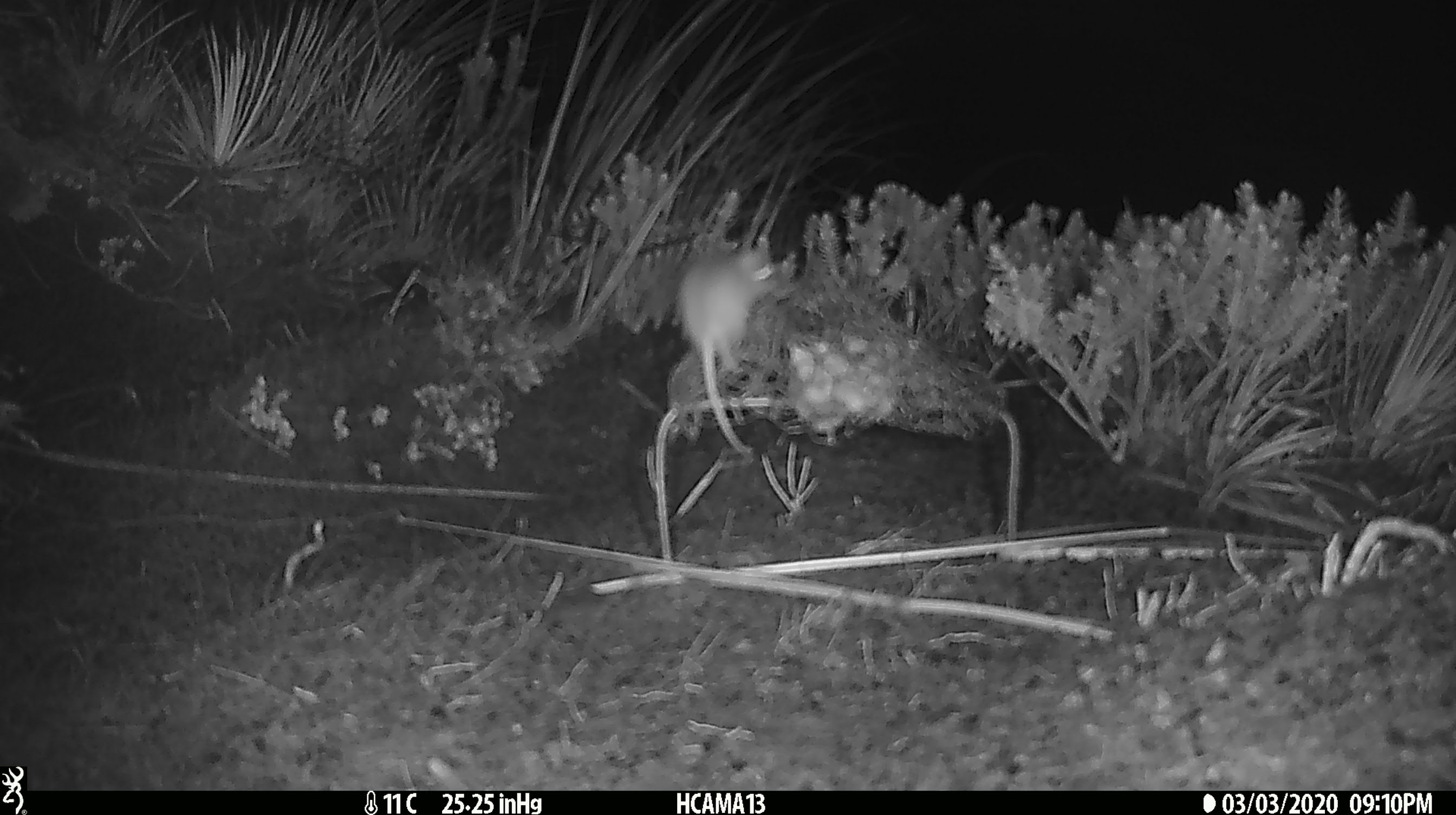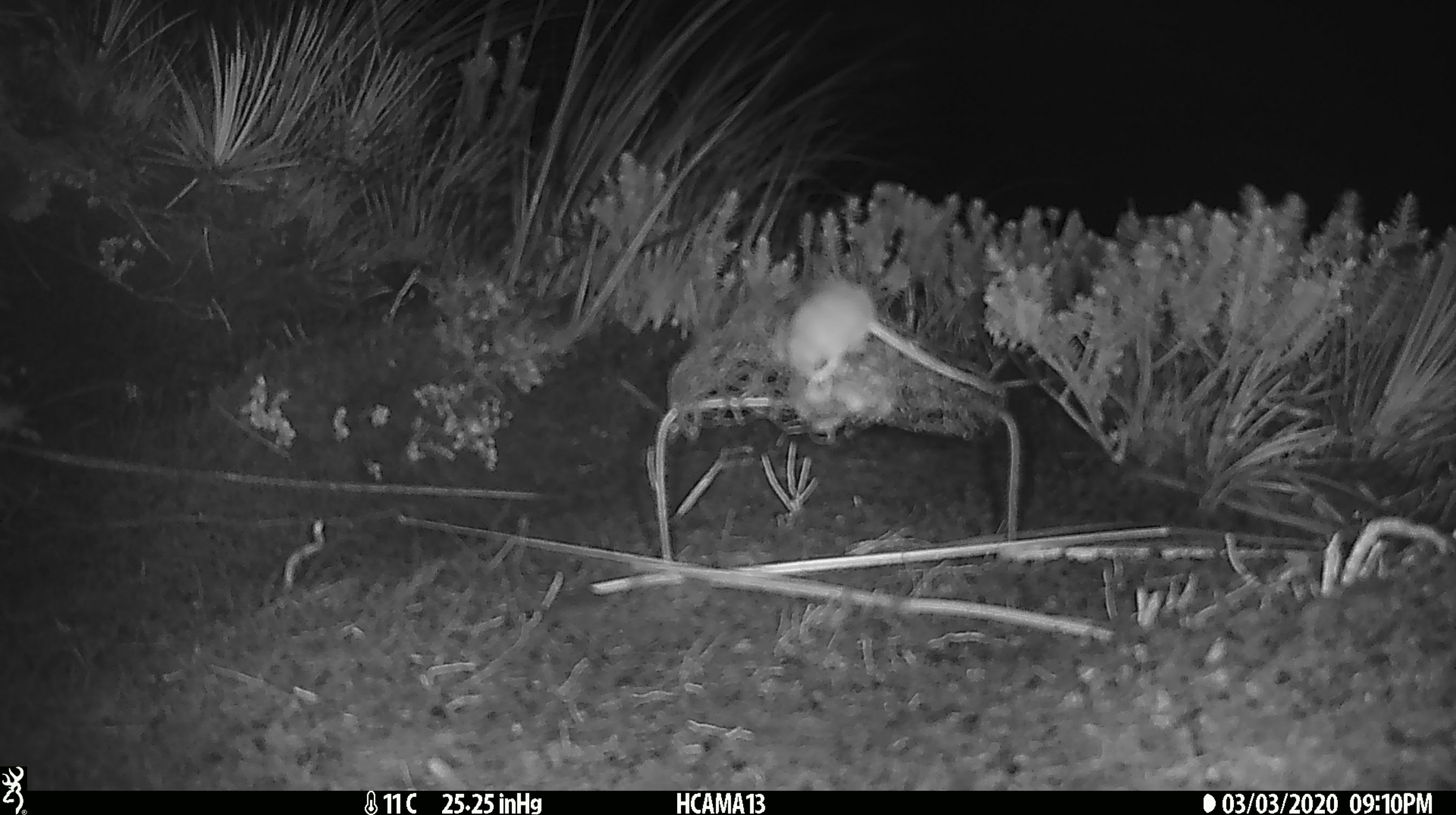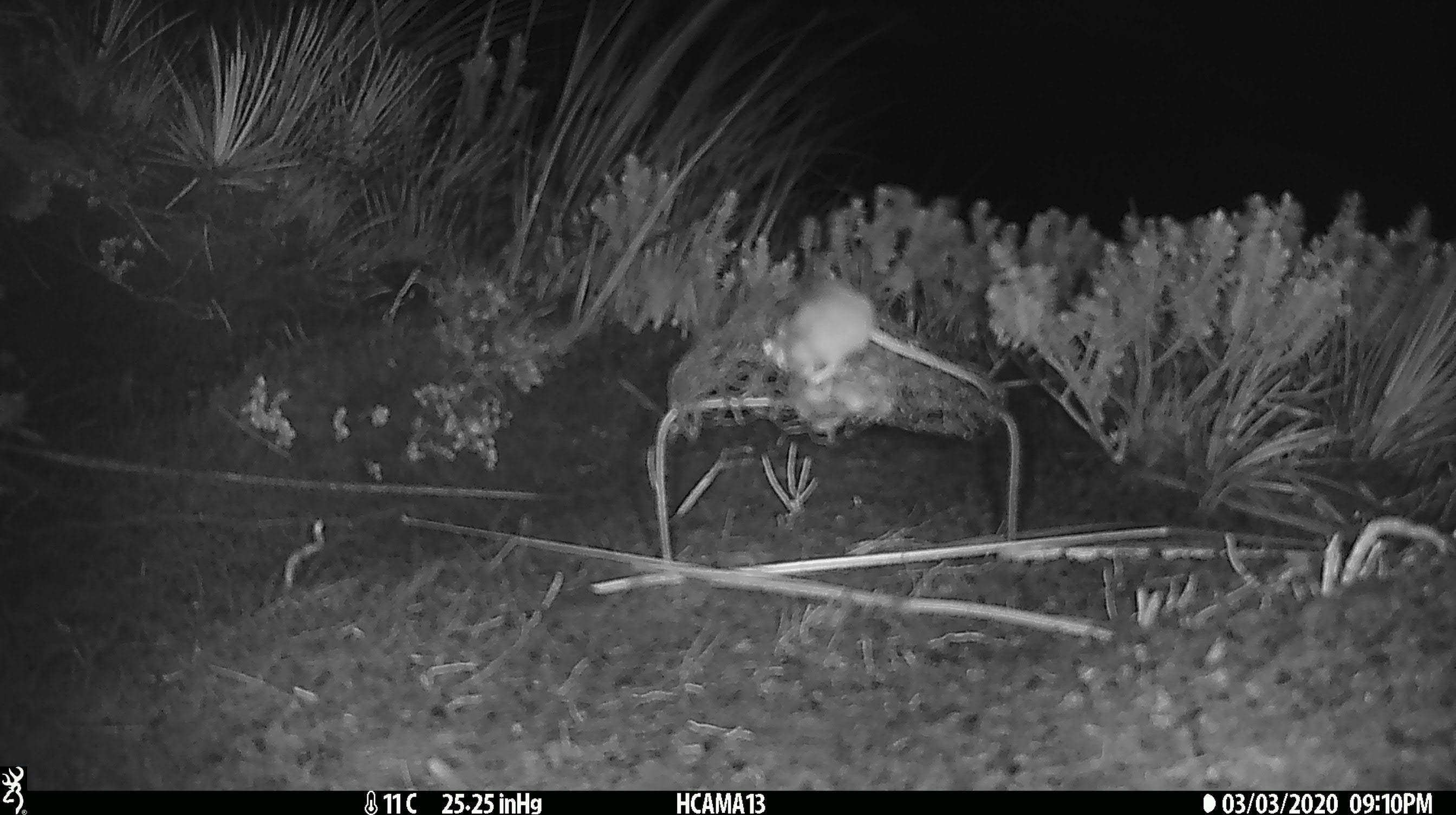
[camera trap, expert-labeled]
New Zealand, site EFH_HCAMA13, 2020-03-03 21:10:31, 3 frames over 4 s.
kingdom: Animalia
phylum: Chordata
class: Mammalia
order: Rodentia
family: Muridae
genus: Mus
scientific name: Mus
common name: mouse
Mouse (Mus).